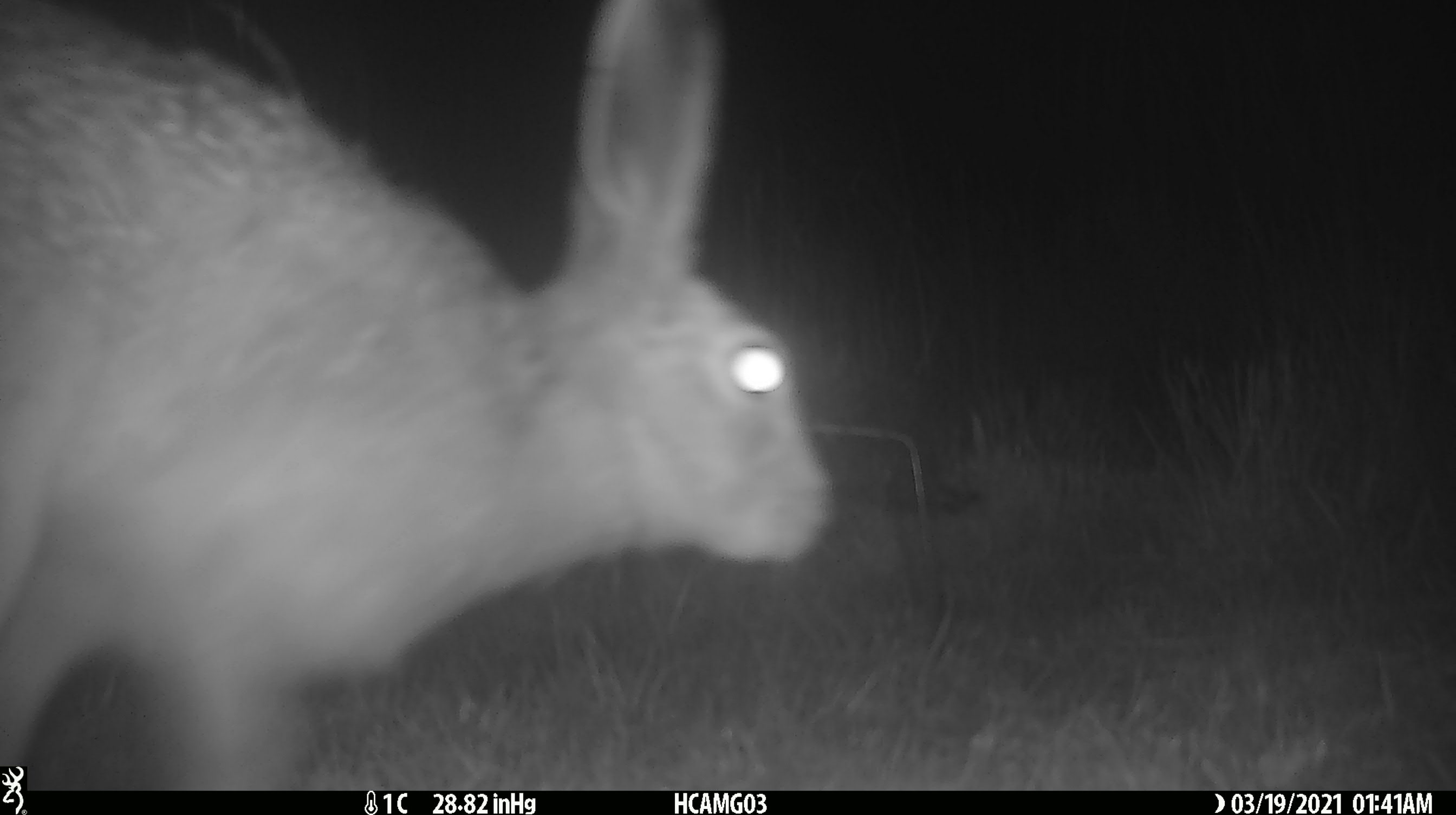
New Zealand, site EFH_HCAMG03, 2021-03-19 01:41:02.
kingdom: Animalia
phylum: Chordata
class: Mammalia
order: Lagomorpha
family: Leporidae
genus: Lepus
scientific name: Lepus europaeus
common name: brown hare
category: hare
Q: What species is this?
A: Hare (brown hare) (Lepus europaeus).